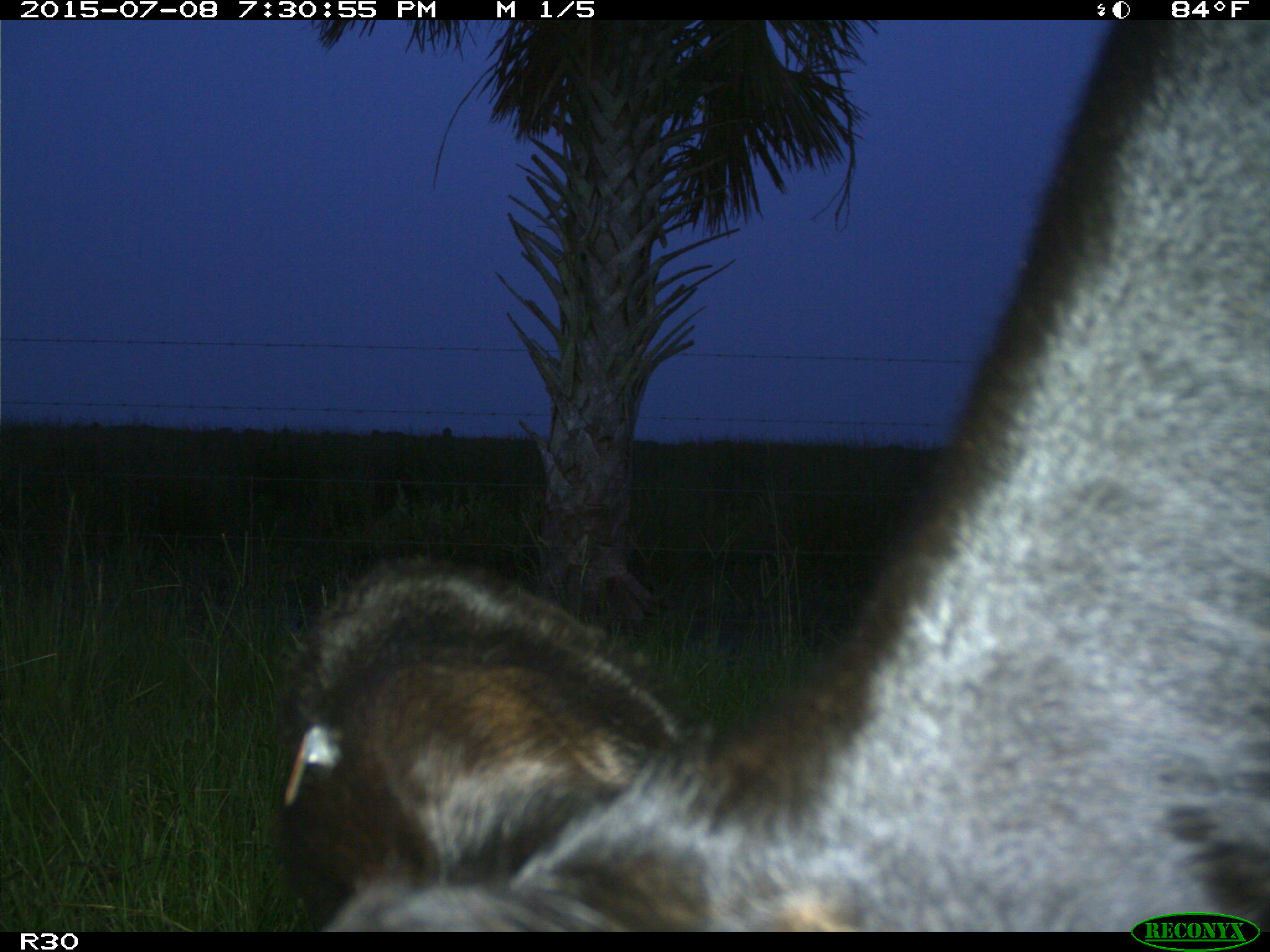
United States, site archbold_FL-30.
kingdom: Animalia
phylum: Chordata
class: Mammalia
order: Artiodactyla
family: Bovidae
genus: Bos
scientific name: Bos taurus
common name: domestic cow